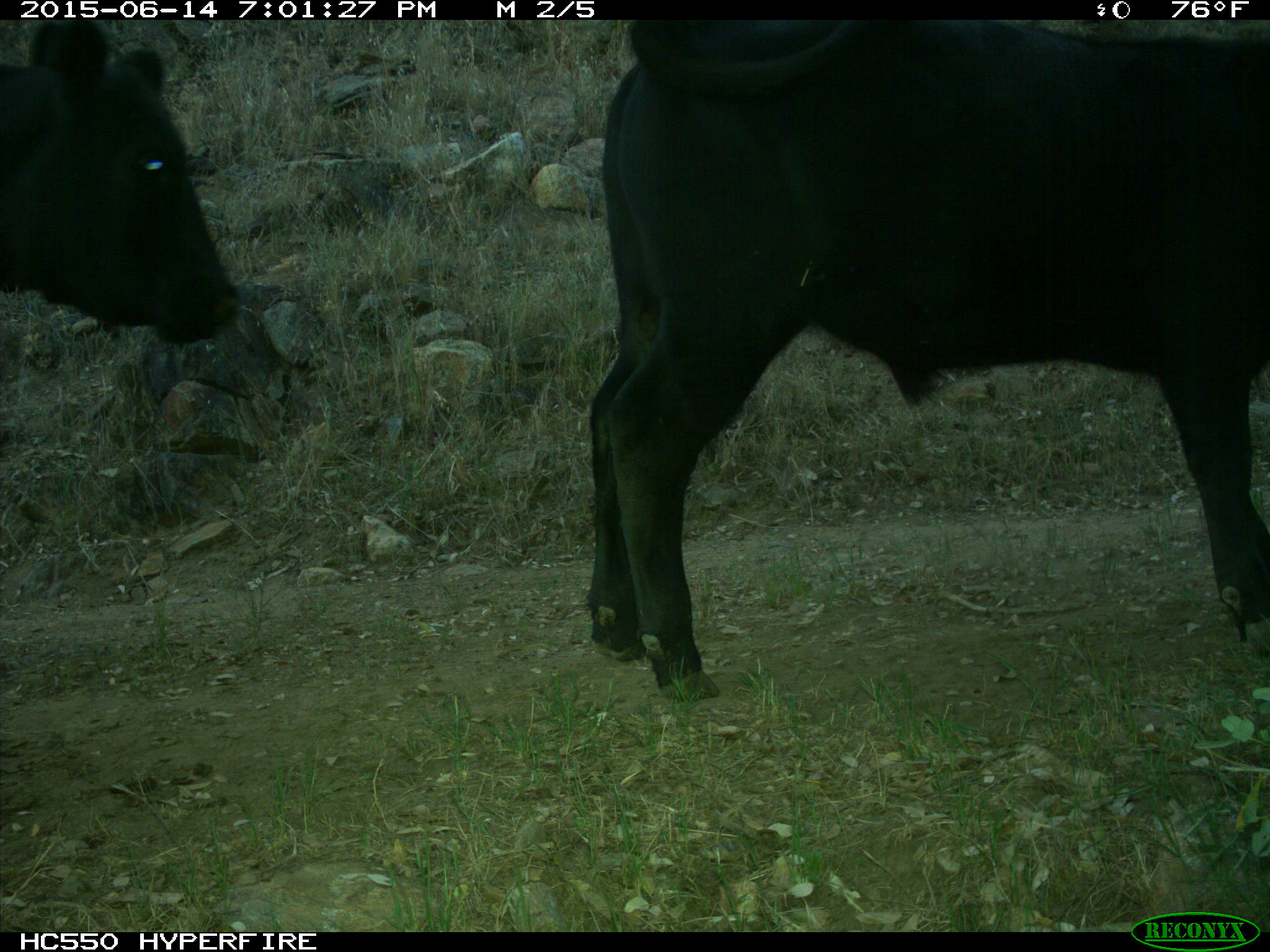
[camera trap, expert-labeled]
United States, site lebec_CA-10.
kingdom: Animalia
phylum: Chordata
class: Mammalia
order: Artiodactyla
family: Bovidae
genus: Bos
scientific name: Bos taurus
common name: domestic cow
Bos taurus (domestic cow).